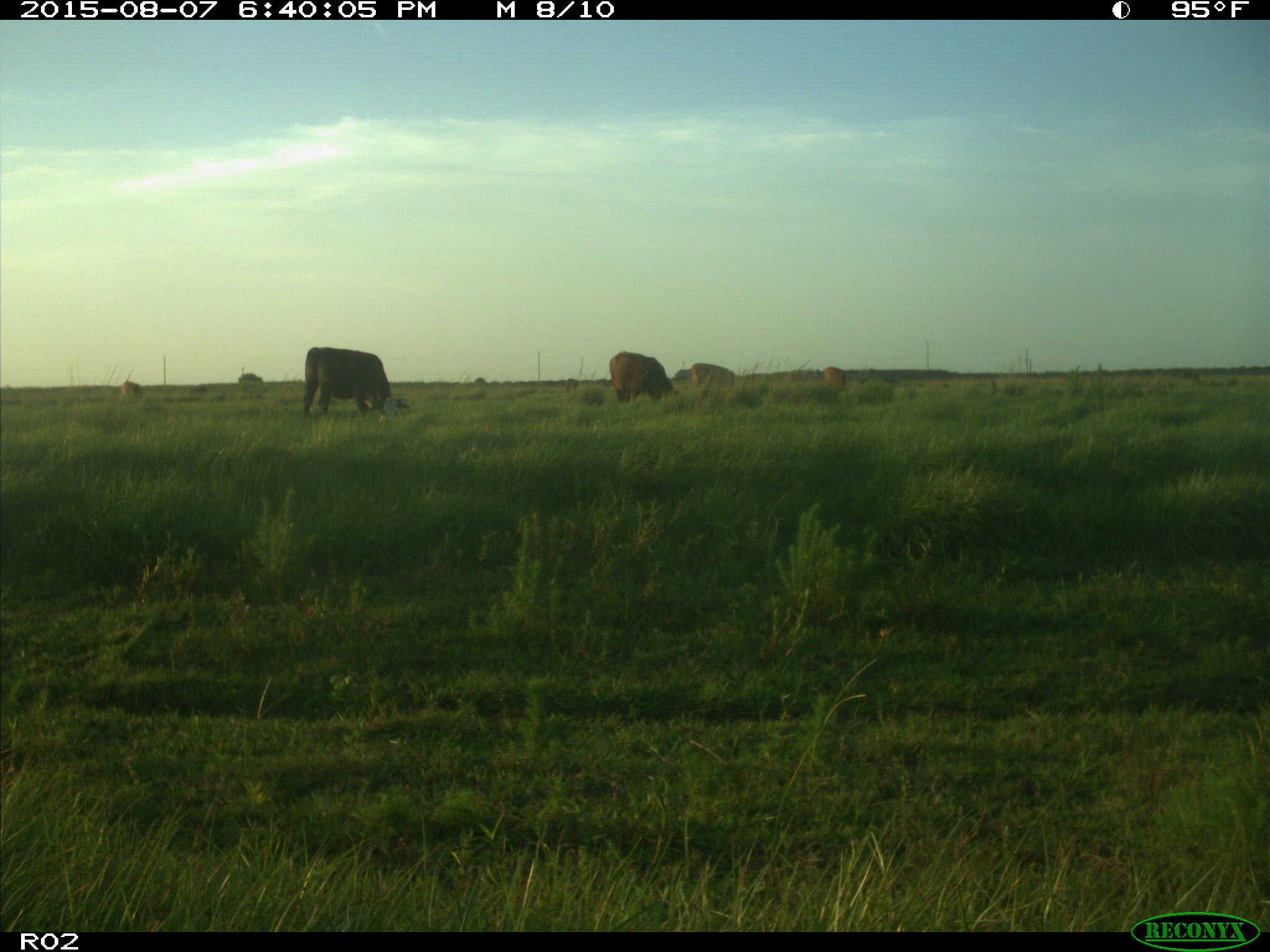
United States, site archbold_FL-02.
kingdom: Animalia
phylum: Chordata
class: Mammalia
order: Artiodactyla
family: Bovidae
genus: Bos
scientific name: Bos taurus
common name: domestic cow